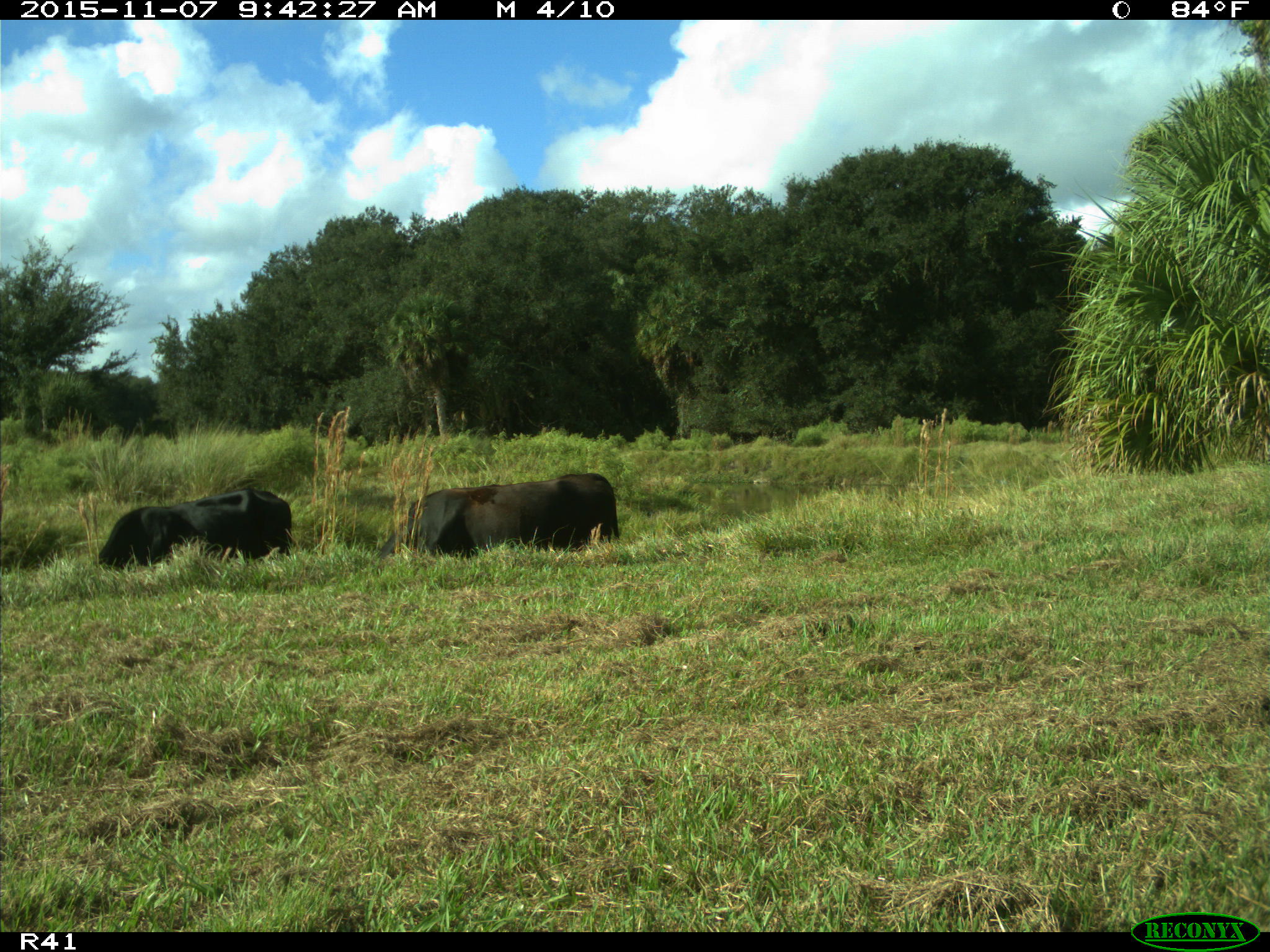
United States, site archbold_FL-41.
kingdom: Animalia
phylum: Chordata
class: Mammalia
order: Artiodactyla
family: Bovidae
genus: Bos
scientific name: Bos taurus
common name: domestic cow